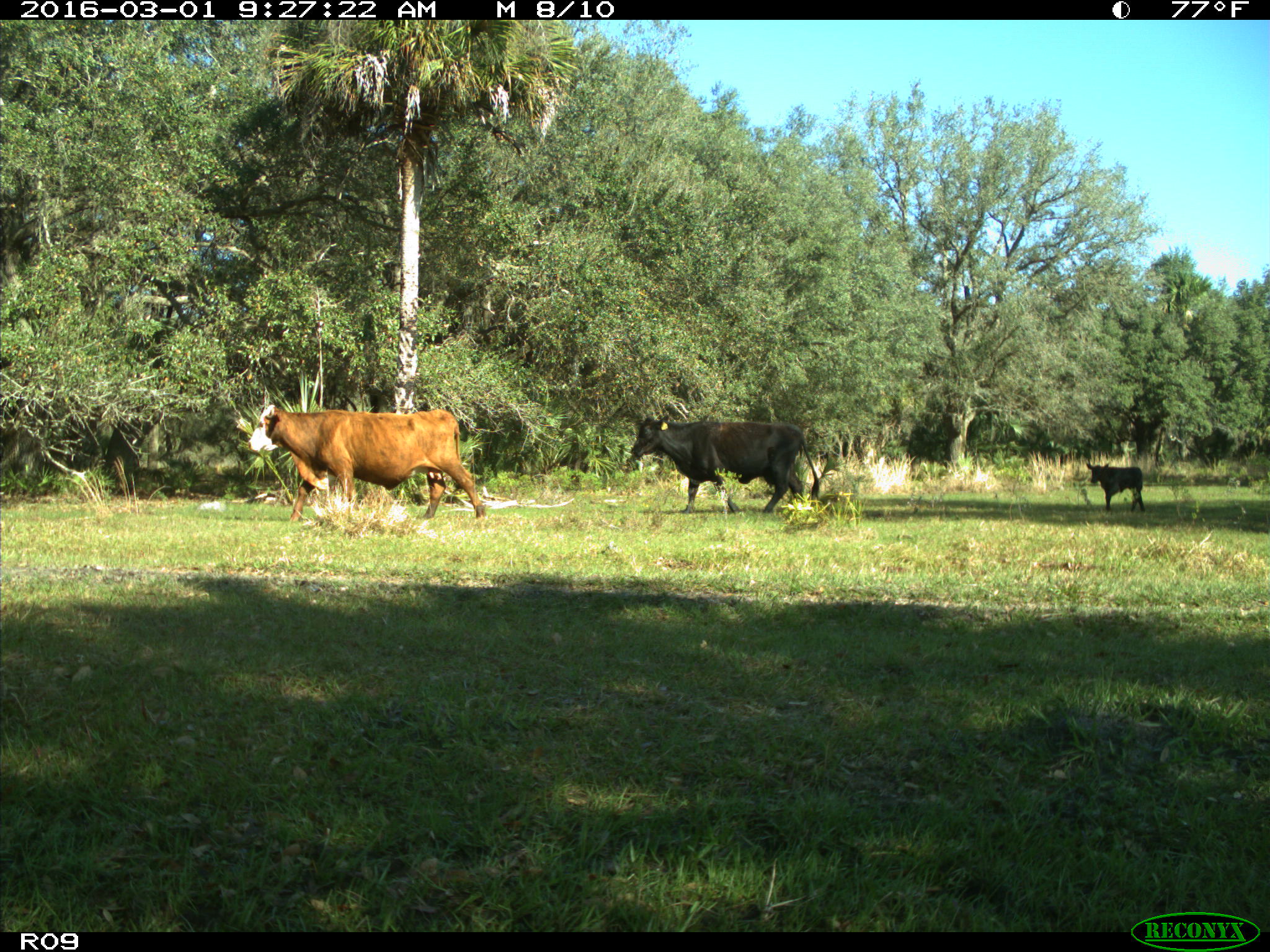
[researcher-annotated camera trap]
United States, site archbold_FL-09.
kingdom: Animalia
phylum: Chordata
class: Mammalia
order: Artiodactyla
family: Bovidae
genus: Bos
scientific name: Bos taurus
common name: domestic cow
Bos taurus (domestic cow).